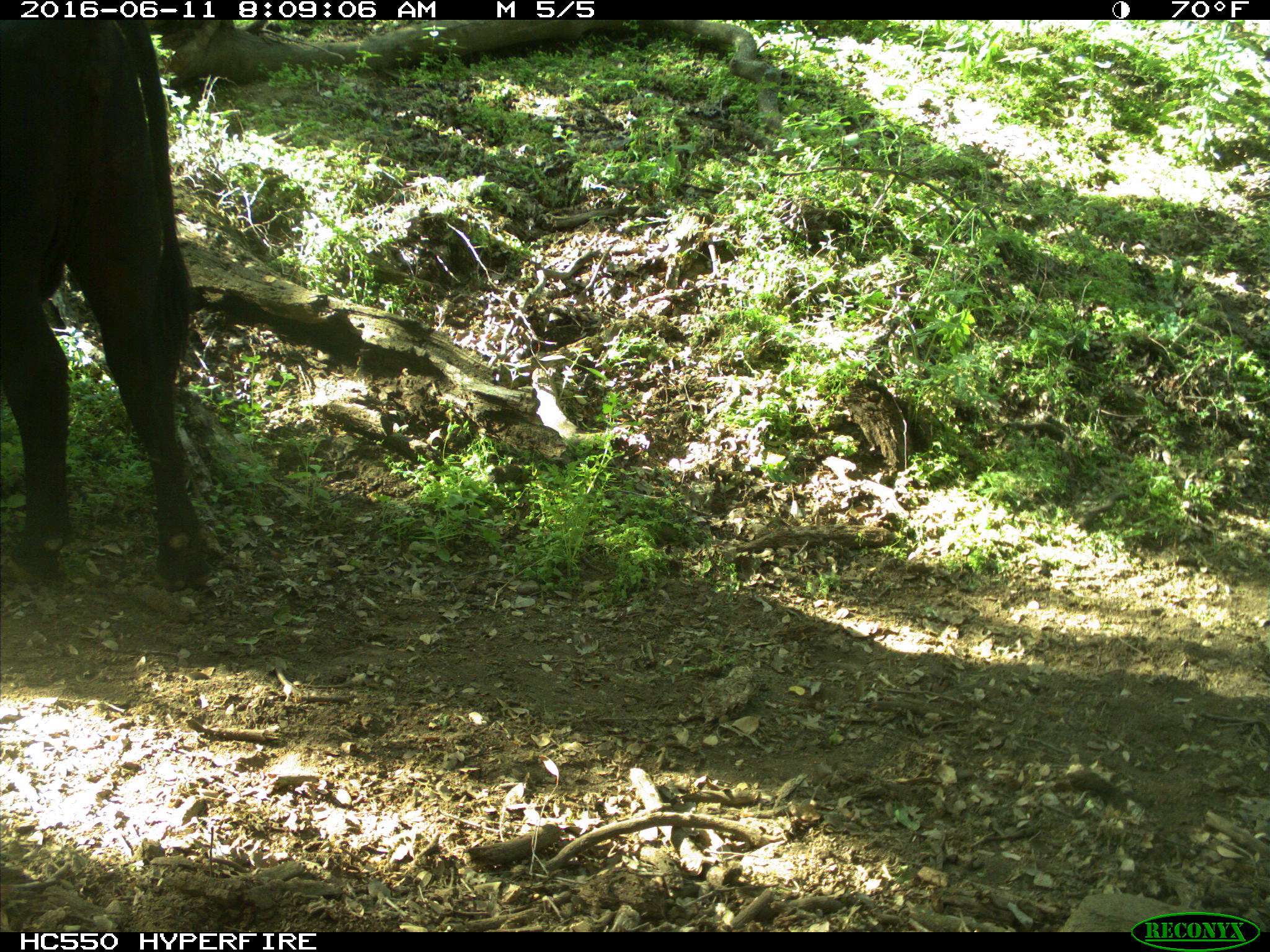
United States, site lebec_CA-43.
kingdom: Animalia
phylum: Chordata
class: Mammalia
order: Artiodactyla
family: Bovidae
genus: Bos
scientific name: Bos taurus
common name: domestic cow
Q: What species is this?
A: Bos taurus (domestic cow).